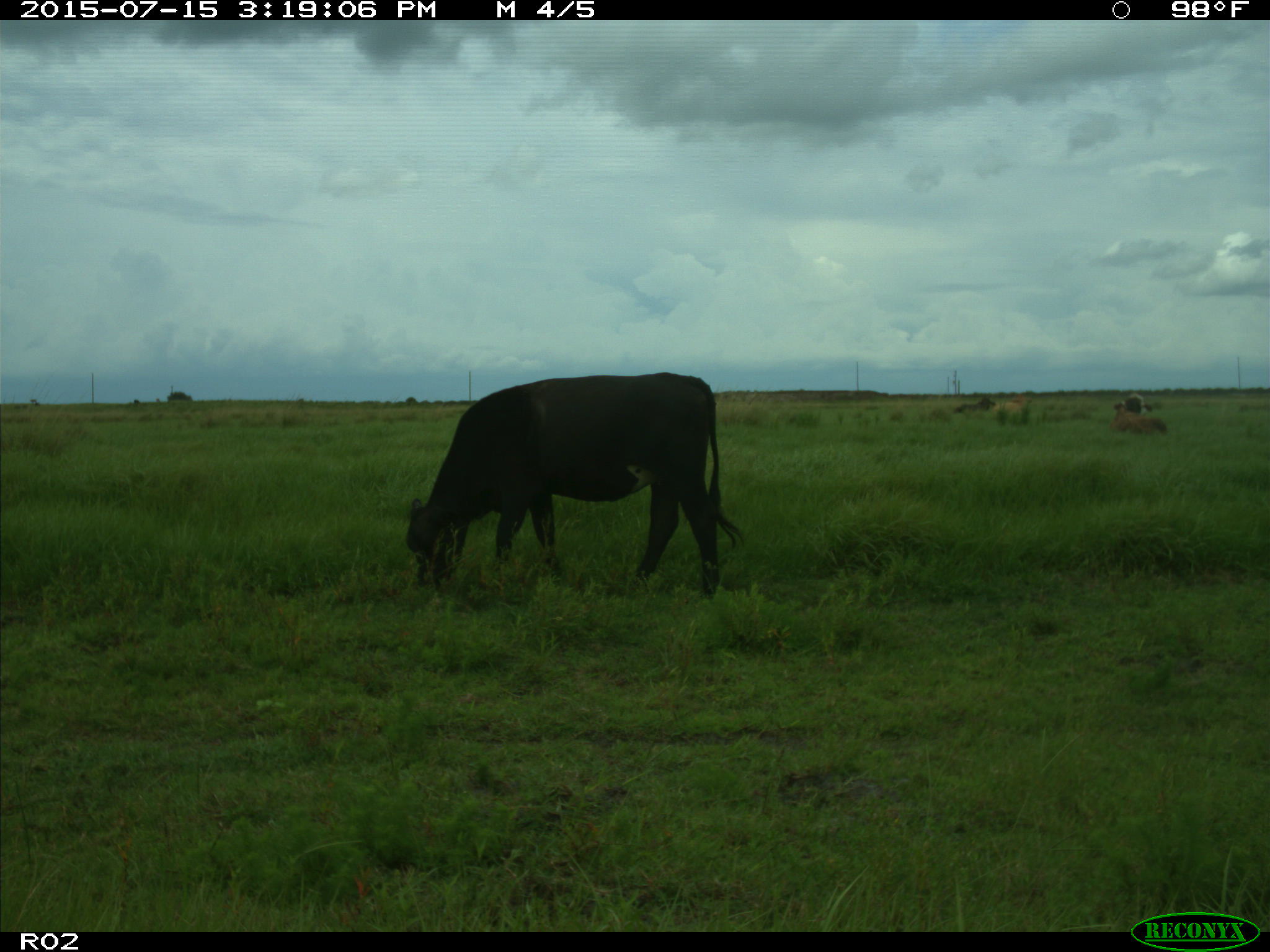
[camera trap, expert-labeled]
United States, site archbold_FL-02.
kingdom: Animalia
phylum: Chordata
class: Mammalia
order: Artiodactyla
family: Bovidae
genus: Bos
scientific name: Bos taurus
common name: domestic cow